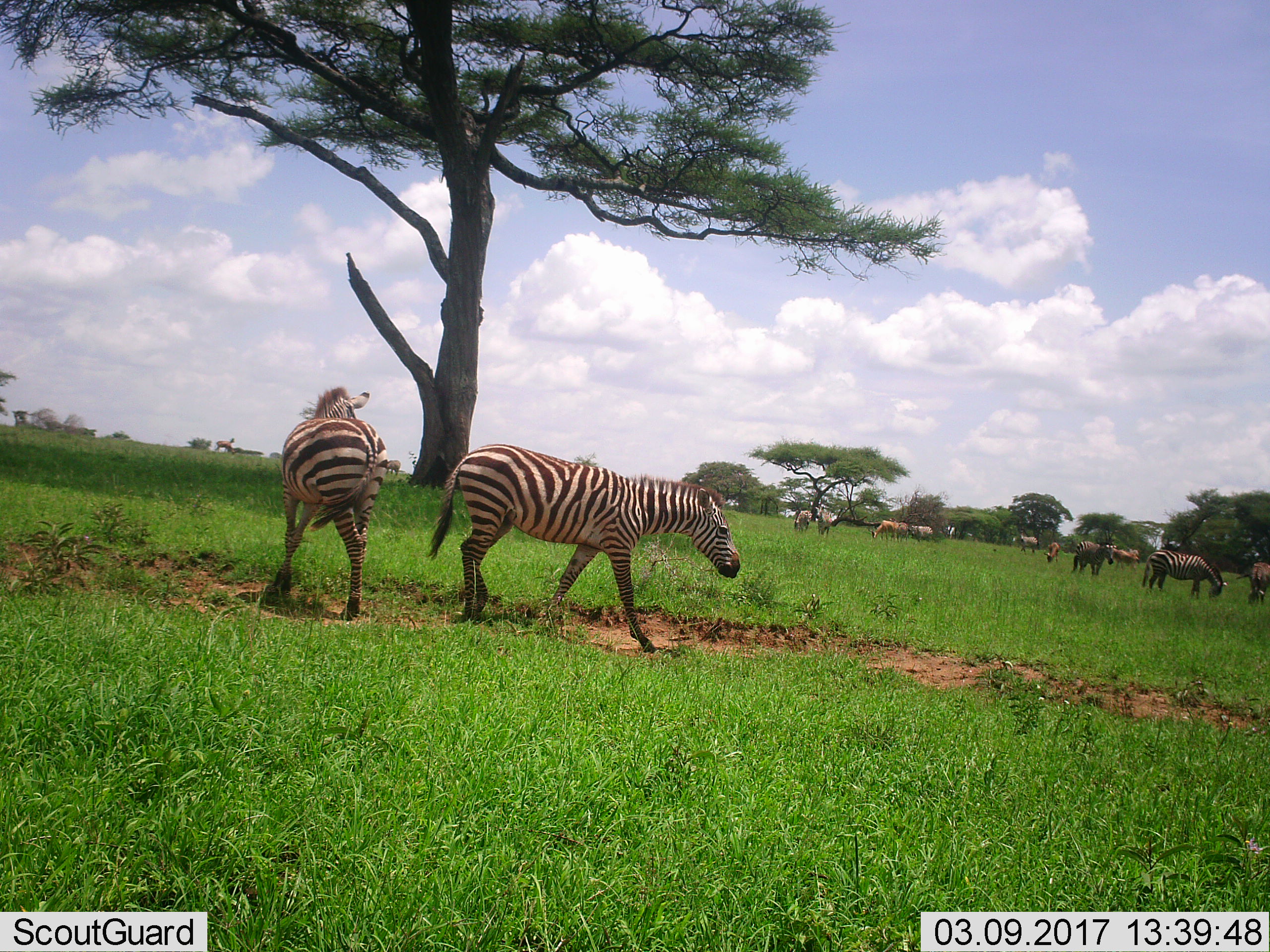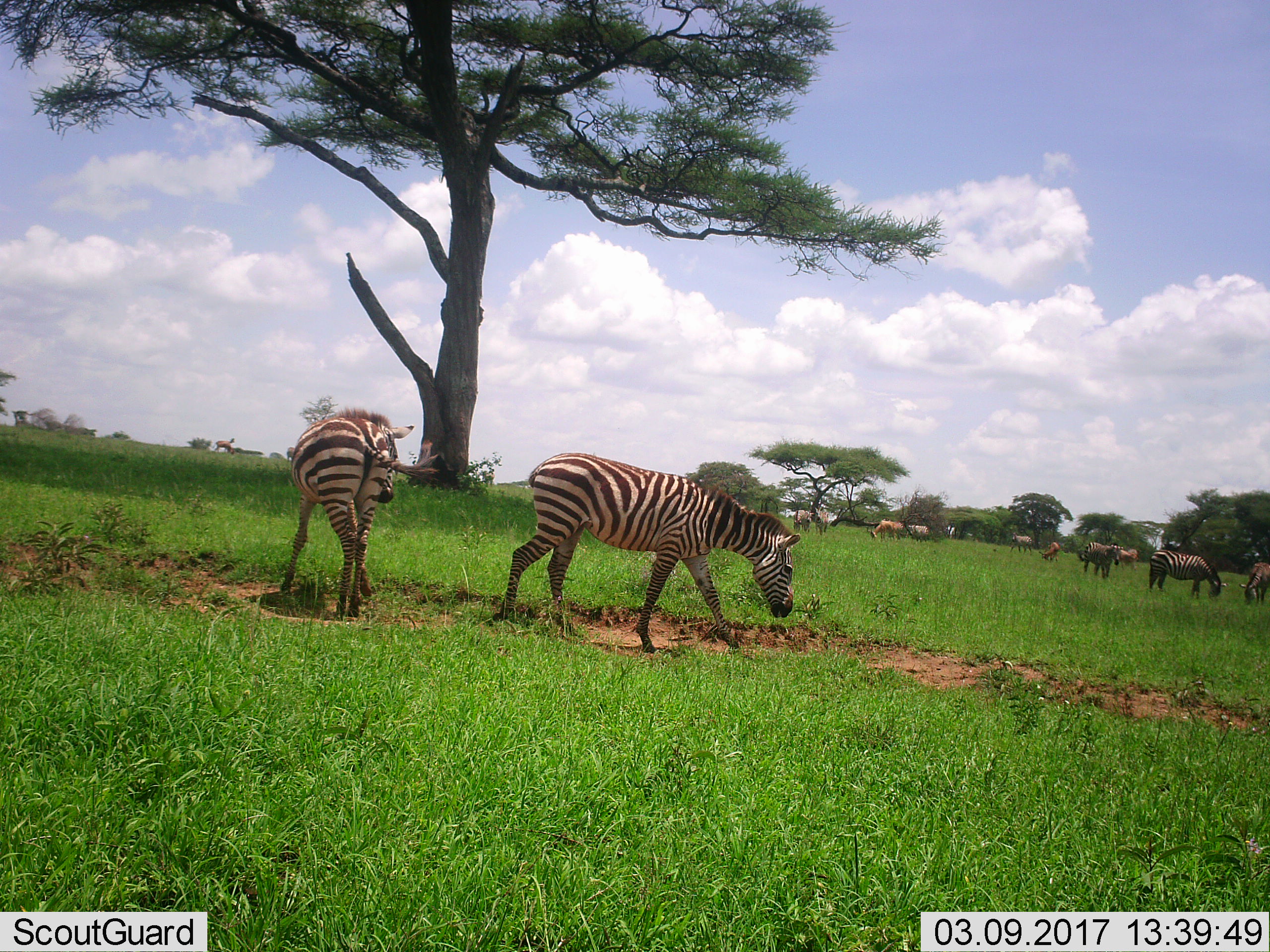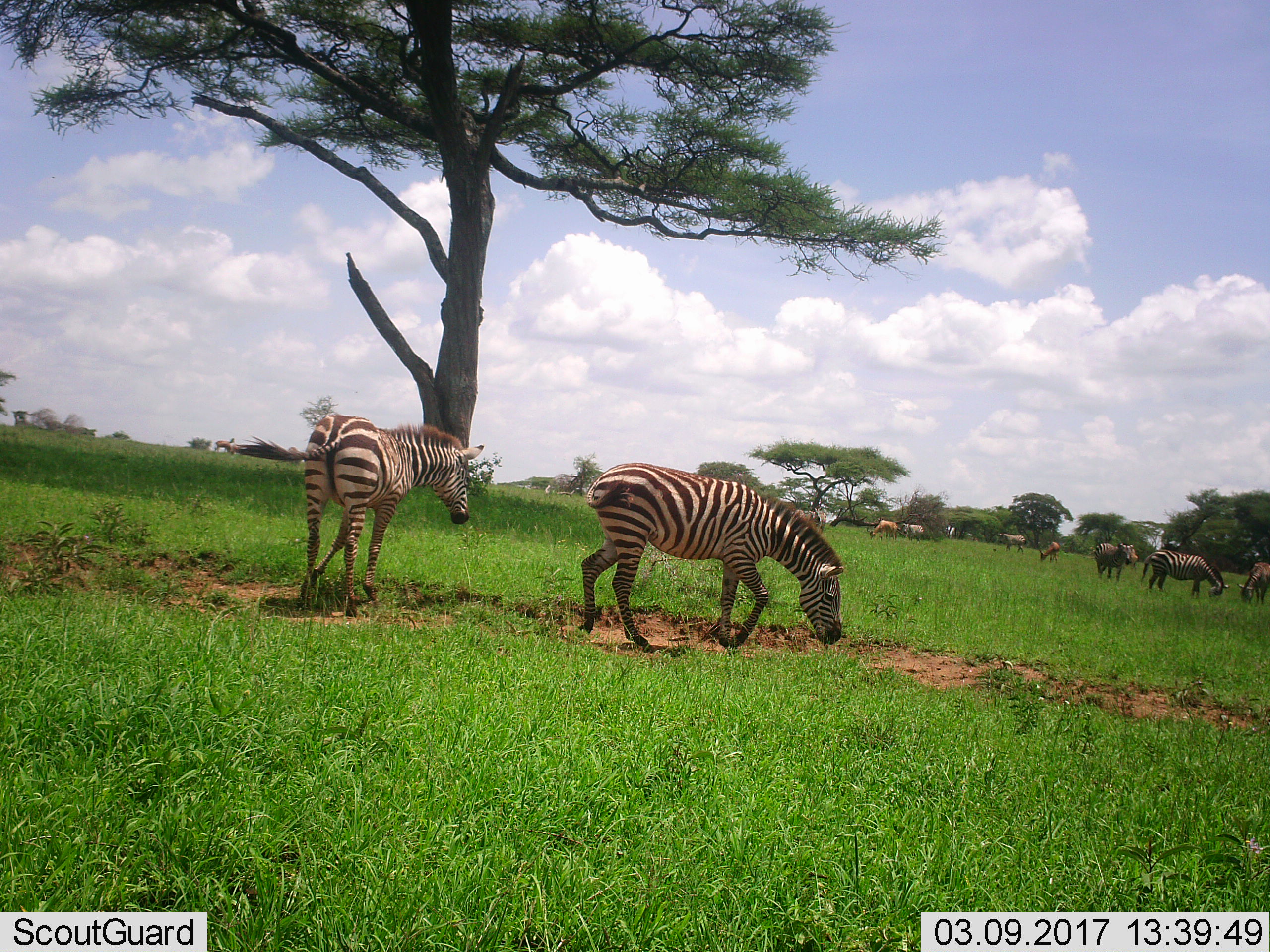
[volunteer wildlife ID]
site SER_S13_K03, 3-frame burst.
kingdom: Animalia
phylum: Chordata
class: Mammalia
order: Artiodactyla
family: Bovidae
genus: Alcelaphus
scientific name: Alcelaphus buselaphus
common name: hartebeest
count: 4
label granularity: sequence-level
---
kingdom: Animalia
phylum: Chordata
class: Mammalia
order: Perissodactyla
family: Equidae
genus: Equus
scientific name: Equus quagga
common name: plains zebra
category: zebraplains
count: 10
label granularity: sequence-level